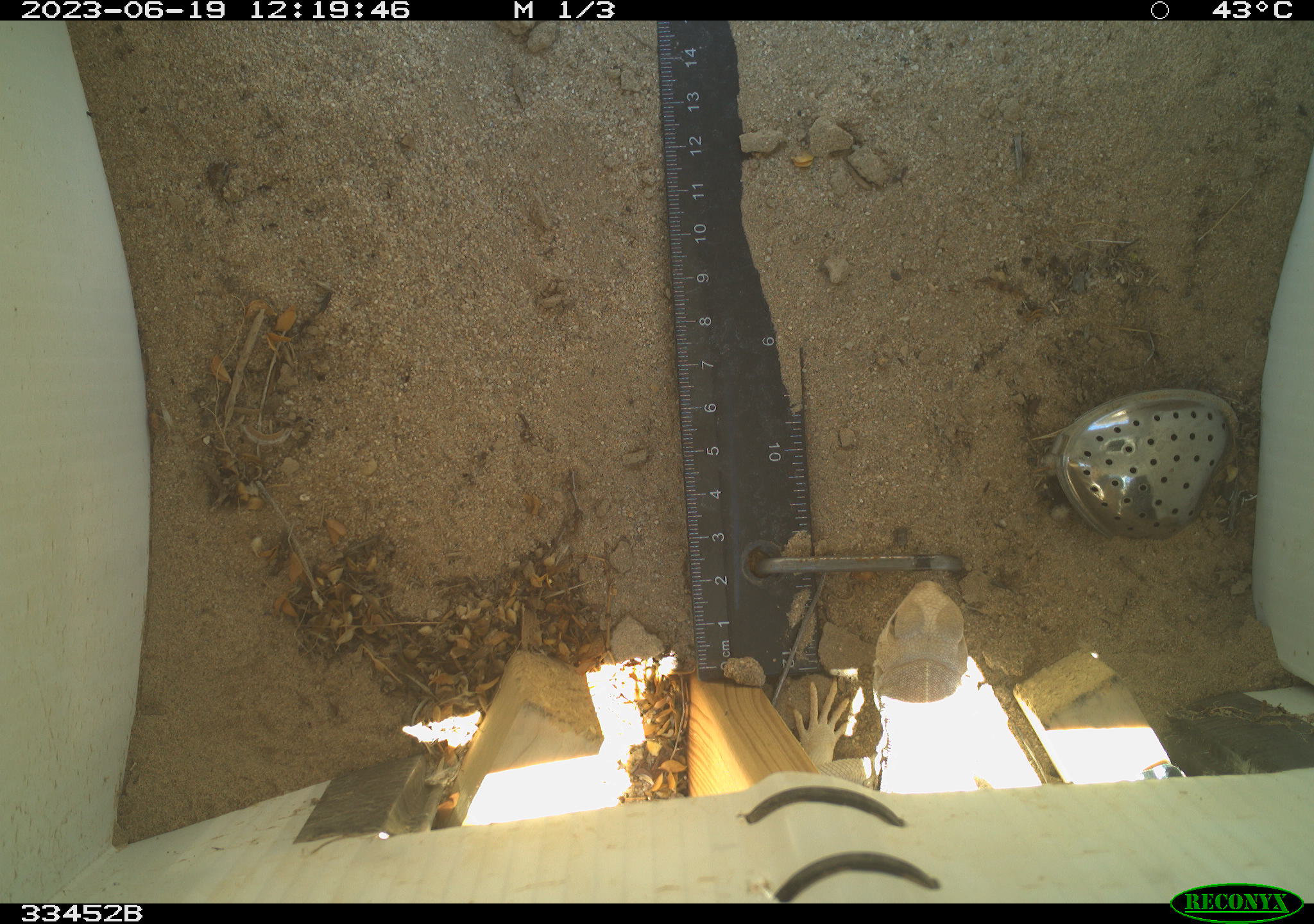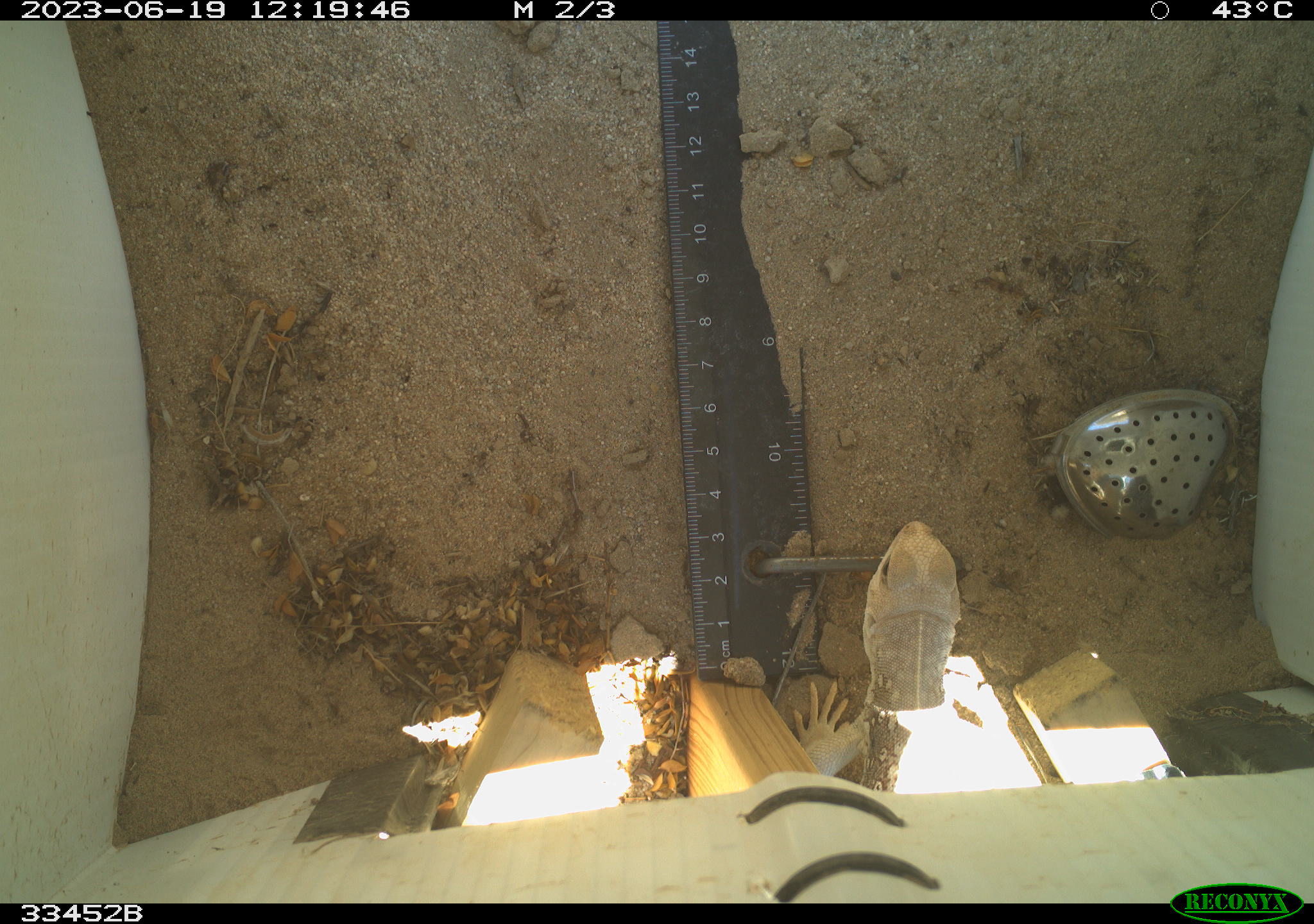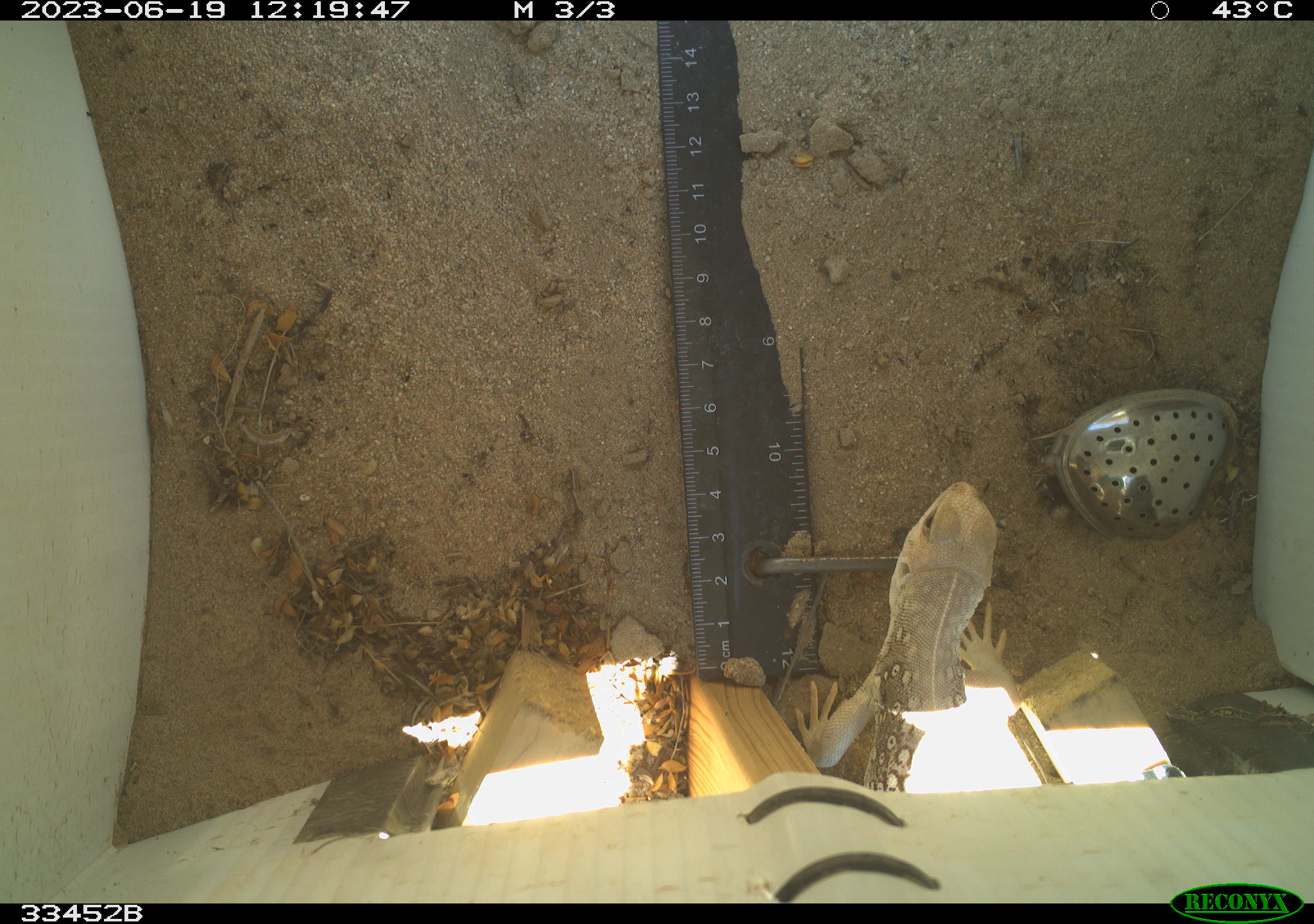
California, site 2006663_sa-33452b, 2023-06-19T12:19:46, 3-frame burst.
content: unidentified animal